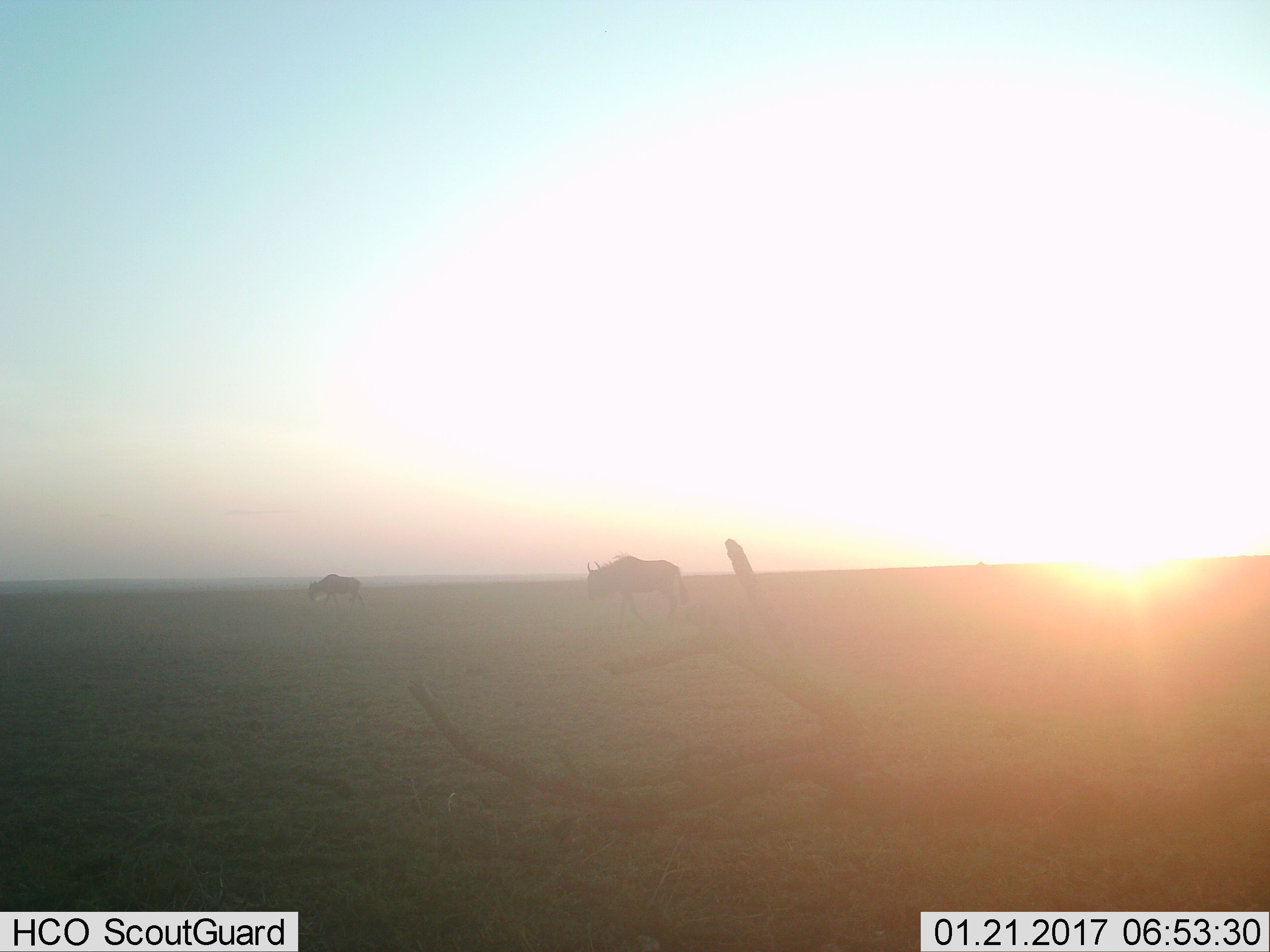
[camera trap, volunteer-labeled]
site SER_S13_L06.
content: unidentified animal